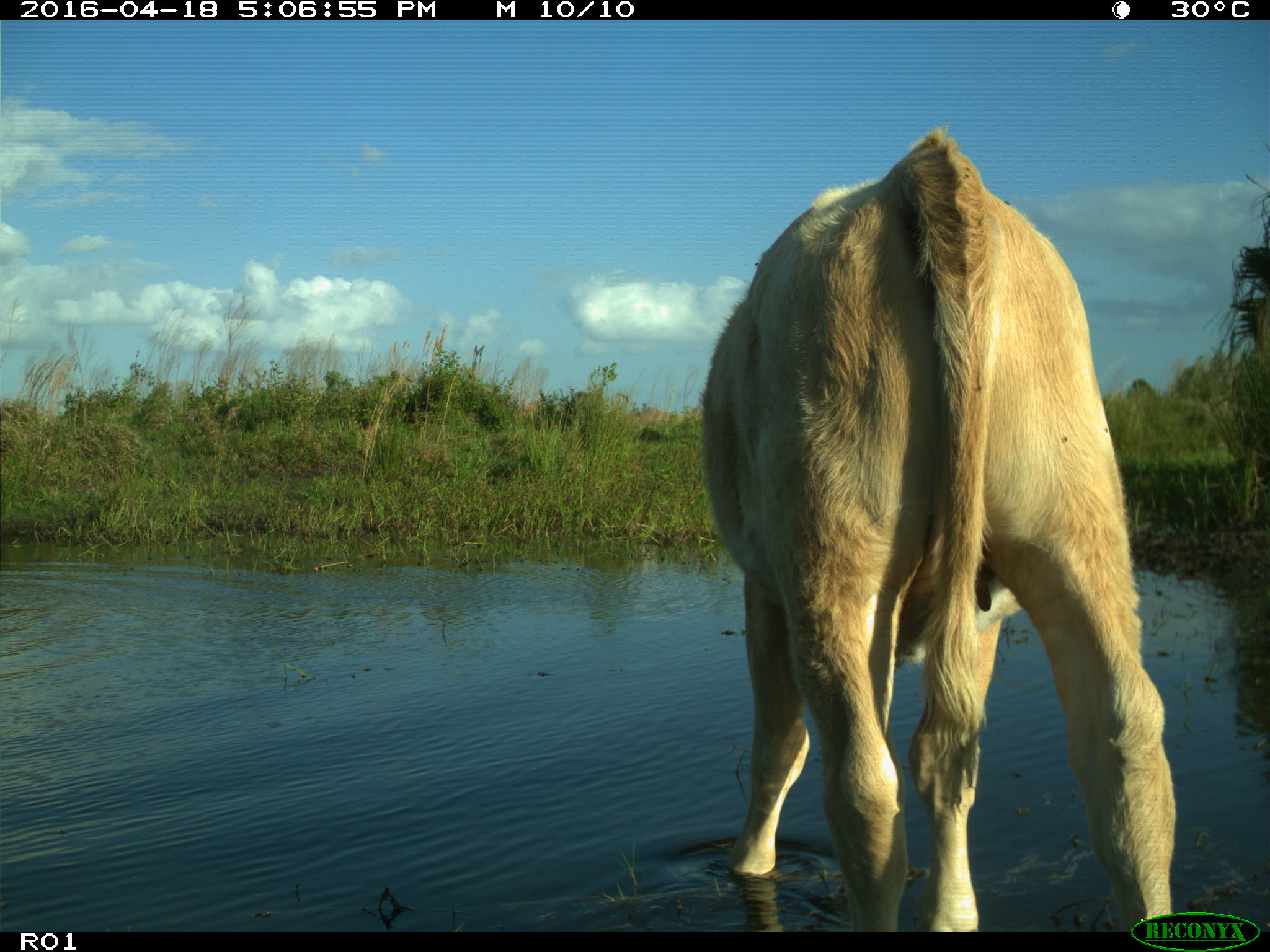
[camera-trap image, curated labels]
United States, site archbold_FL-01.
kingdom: Animalia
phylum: Chordata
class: Mammalia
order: Artiodactyla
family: Bovidae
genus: Bos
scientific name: Bos taurus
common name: domestic cow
Bos taurus (domestic cow).